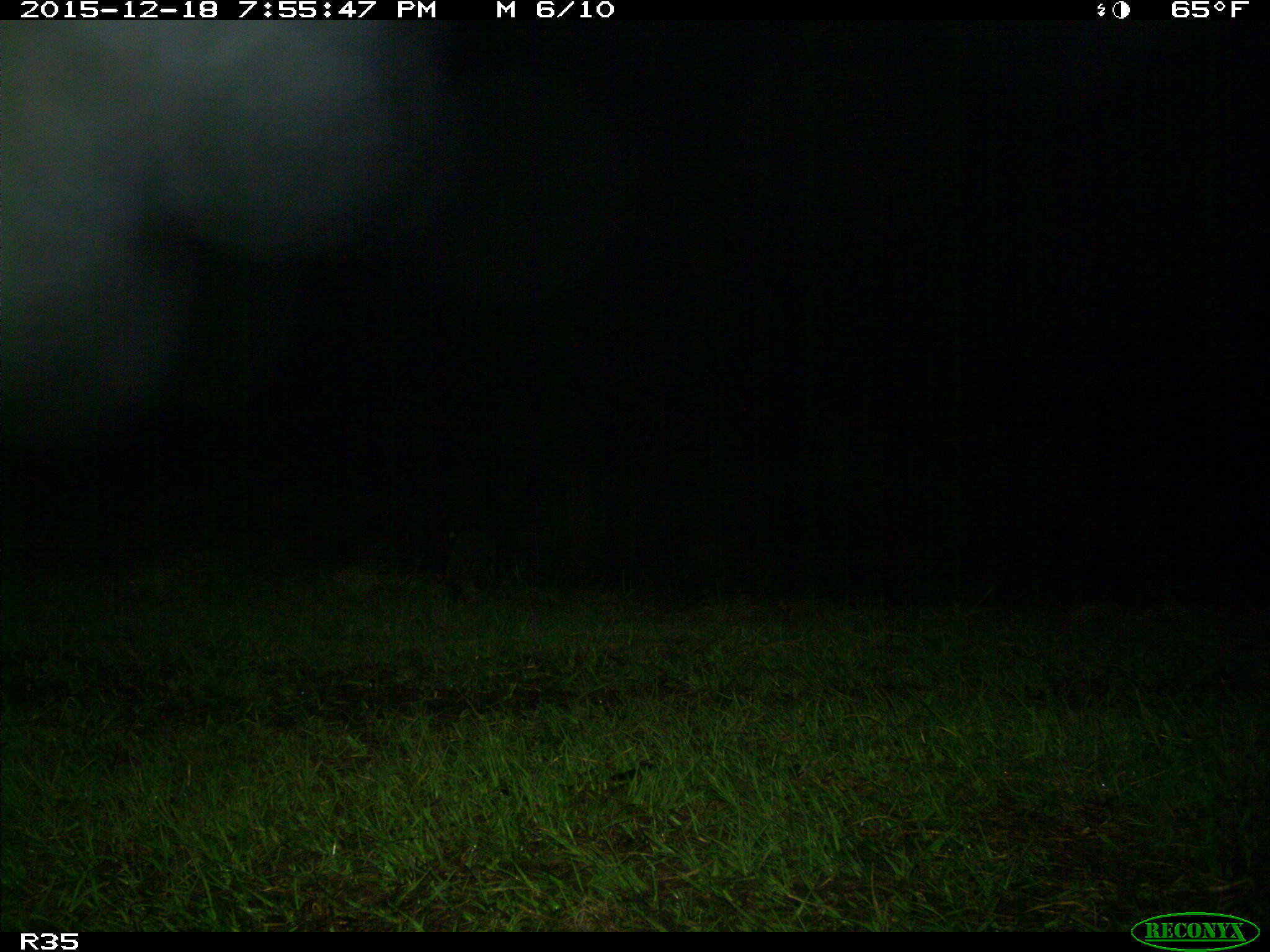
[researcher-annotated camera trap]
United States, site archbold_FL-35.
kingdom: Animalia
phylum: Chordata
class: Mammalia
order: Carnivora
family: Procyonidae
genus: Procyon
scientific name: Procyon lotor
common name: common raccoon